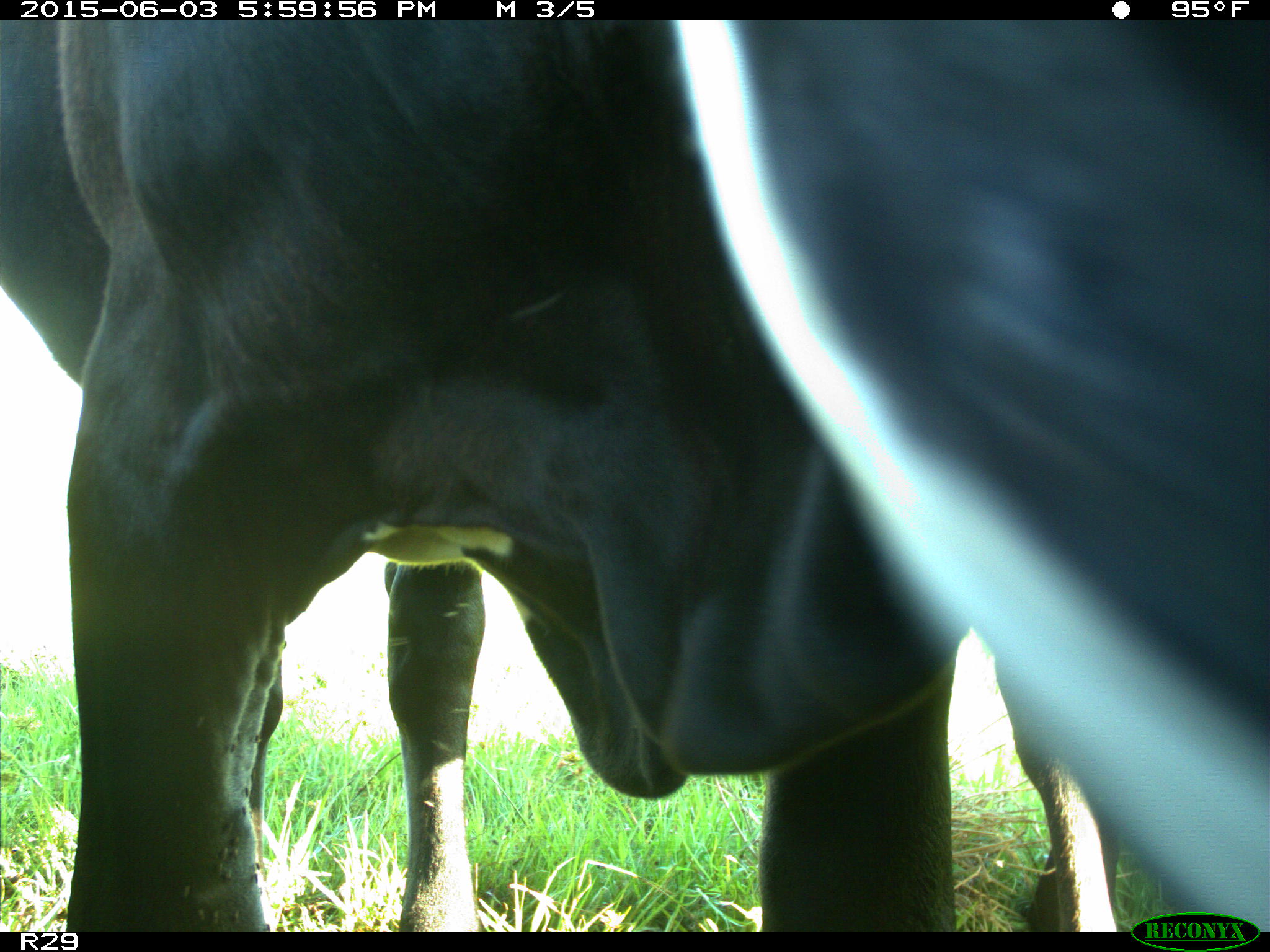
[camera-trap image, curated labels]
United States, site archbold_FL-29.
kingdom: Animalia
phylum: Chordata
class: Mammalia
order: Artiodactyla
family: Bovidae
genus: Bos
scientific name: Bos taurus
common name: domestic cow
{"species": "Bos taurus (domestic cow)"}